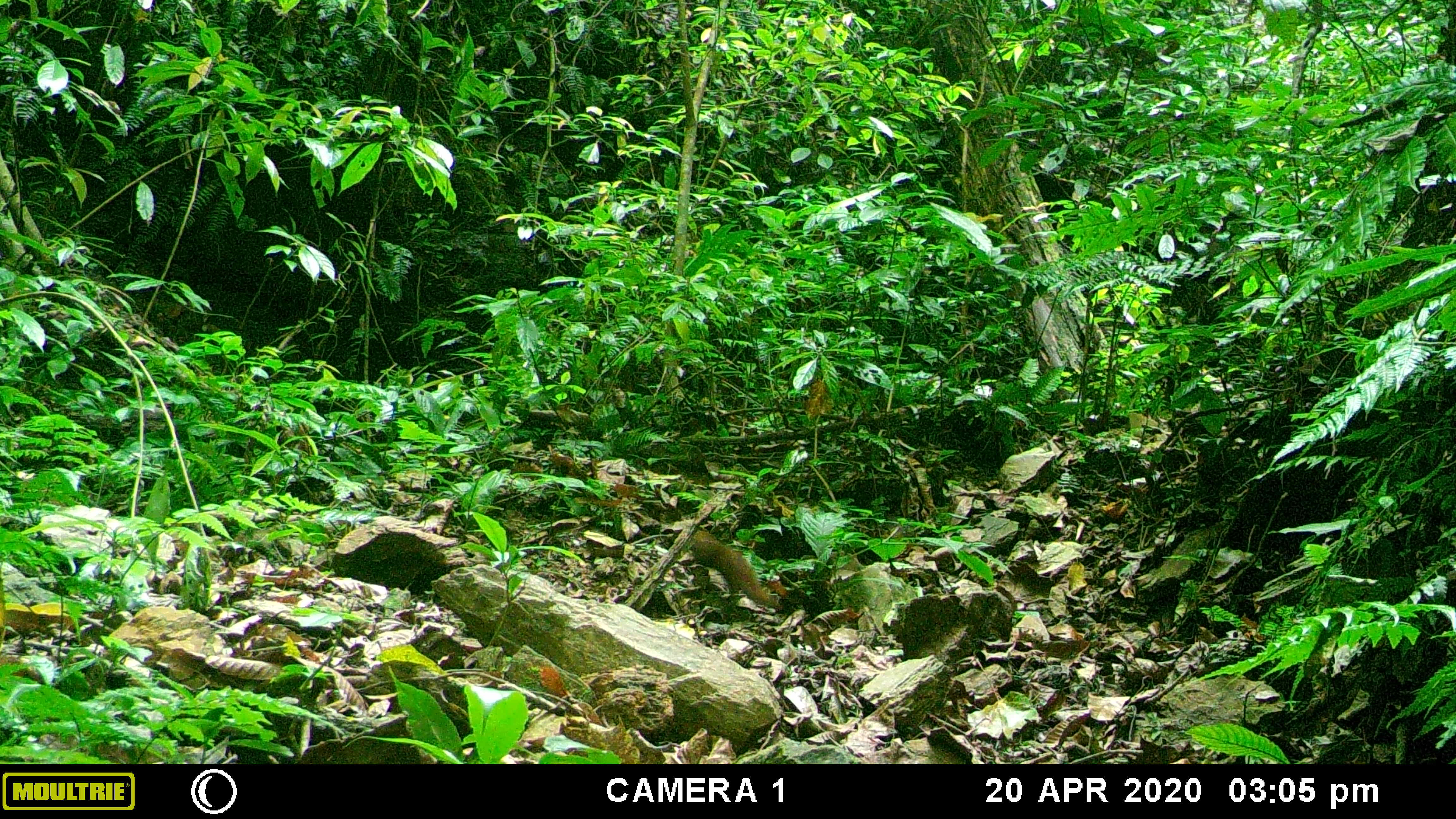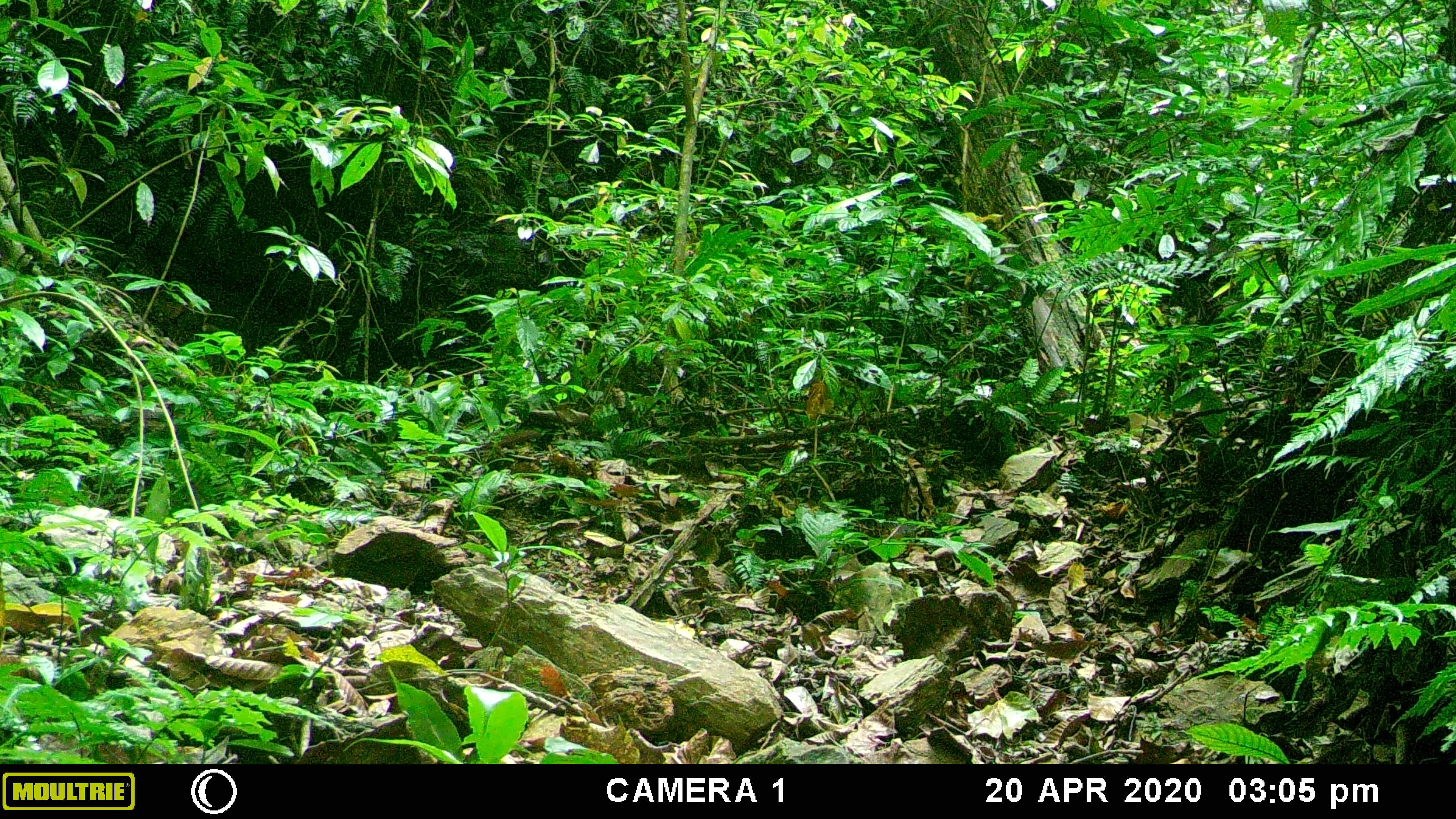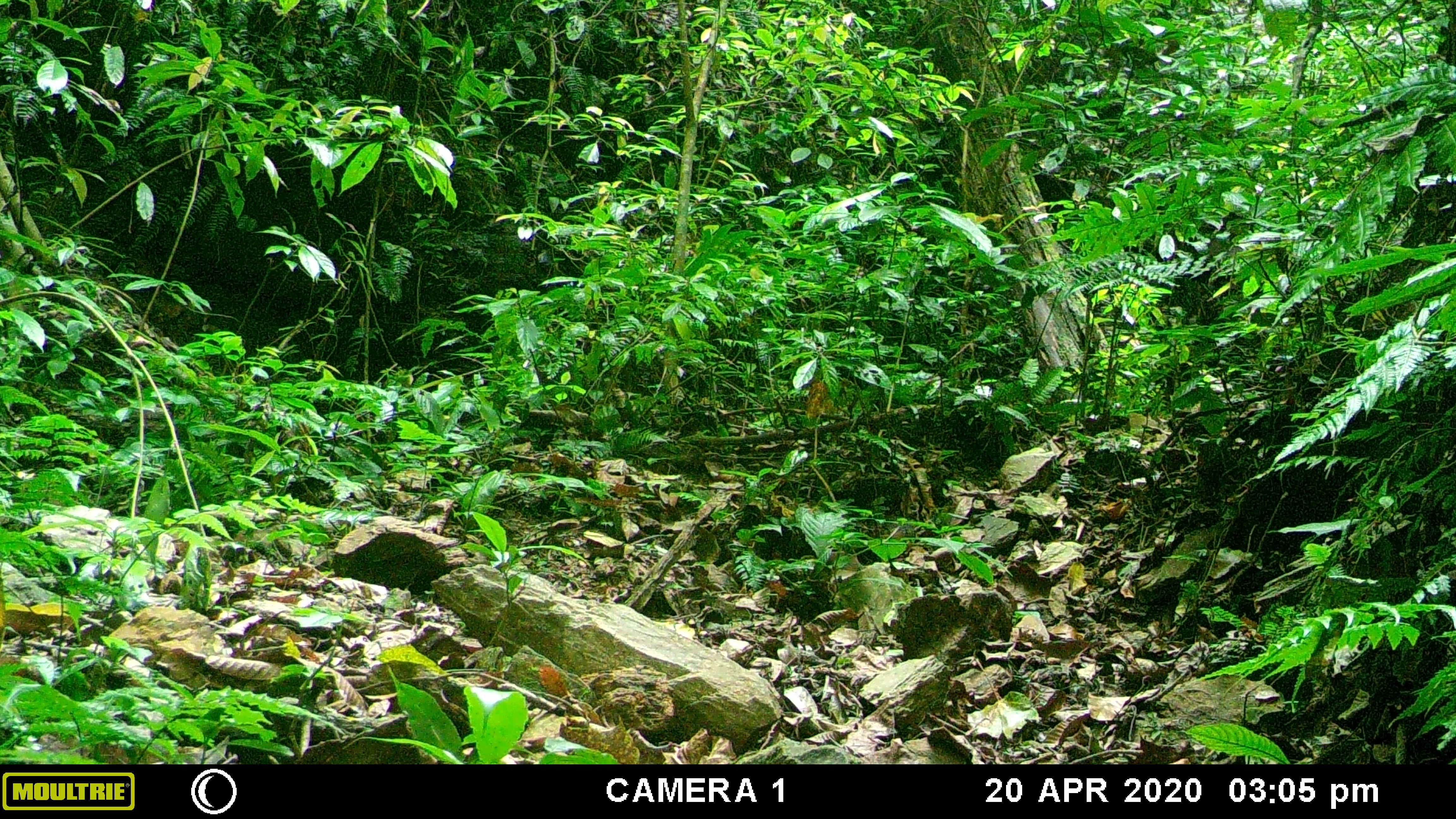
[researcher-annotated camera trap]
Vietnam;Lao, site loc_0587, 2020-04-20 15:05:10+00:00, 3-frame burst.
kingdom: Animalia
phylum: Chordata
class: Mammalia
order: Rodentia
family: Sciuridae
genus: Sciurus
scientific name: Sciurus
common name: squirrel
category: unidentified squirrel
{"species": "unidentified squirrel (squirrel) (Sciurus)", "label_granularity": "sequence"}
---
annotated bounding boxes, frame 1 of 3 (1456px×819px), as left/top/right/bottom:
unidentified squirrel: 689/529/783/611